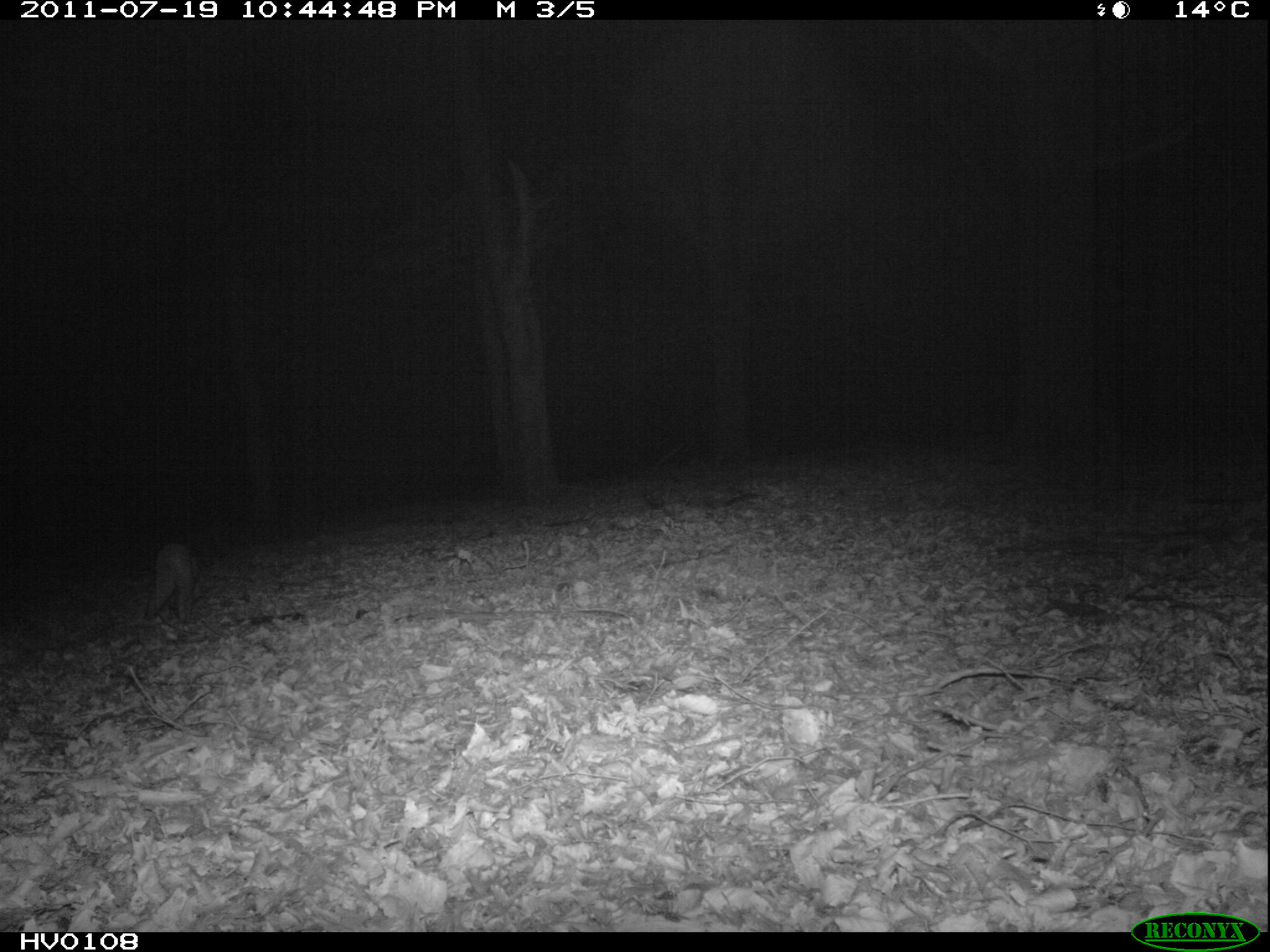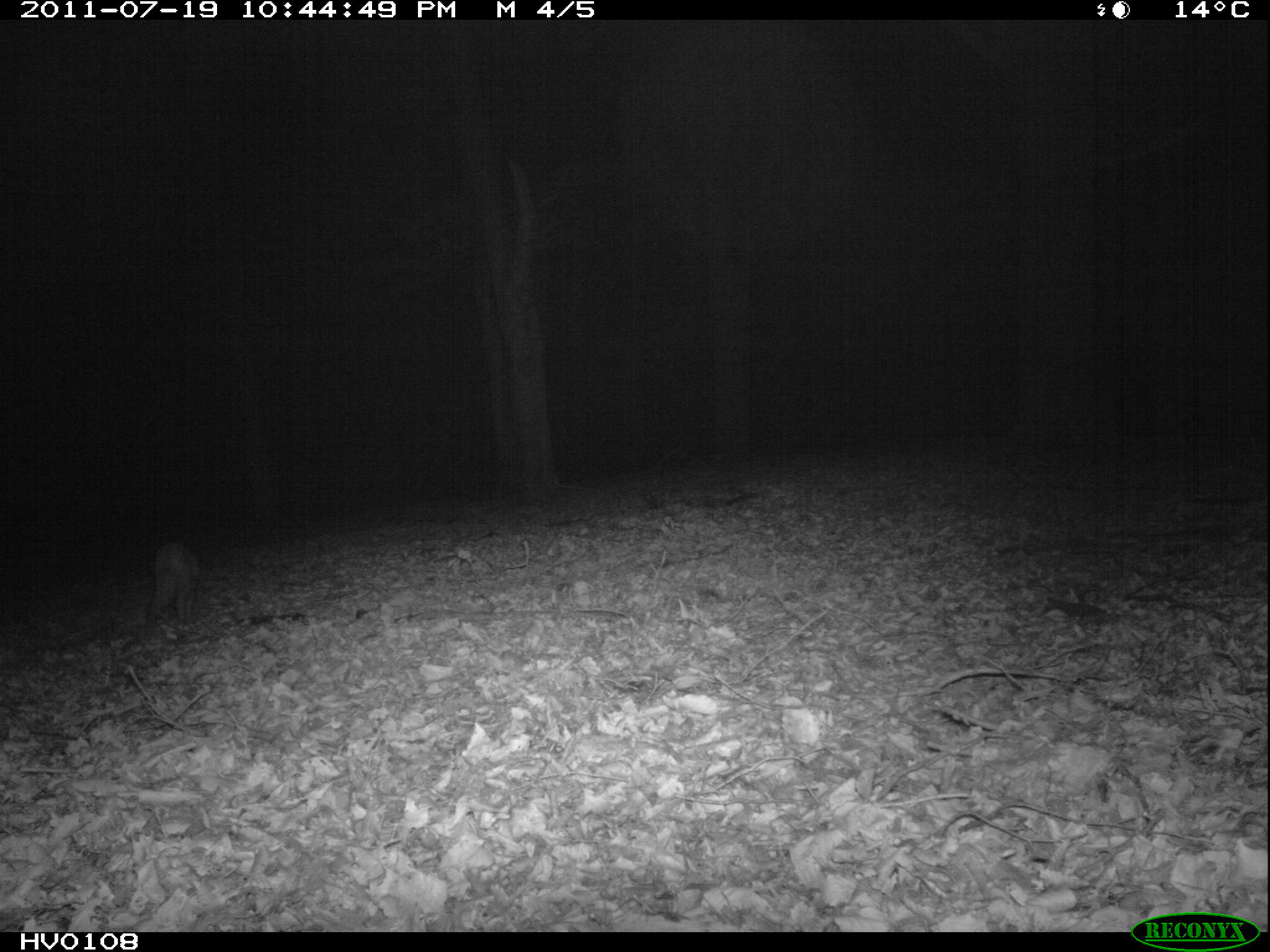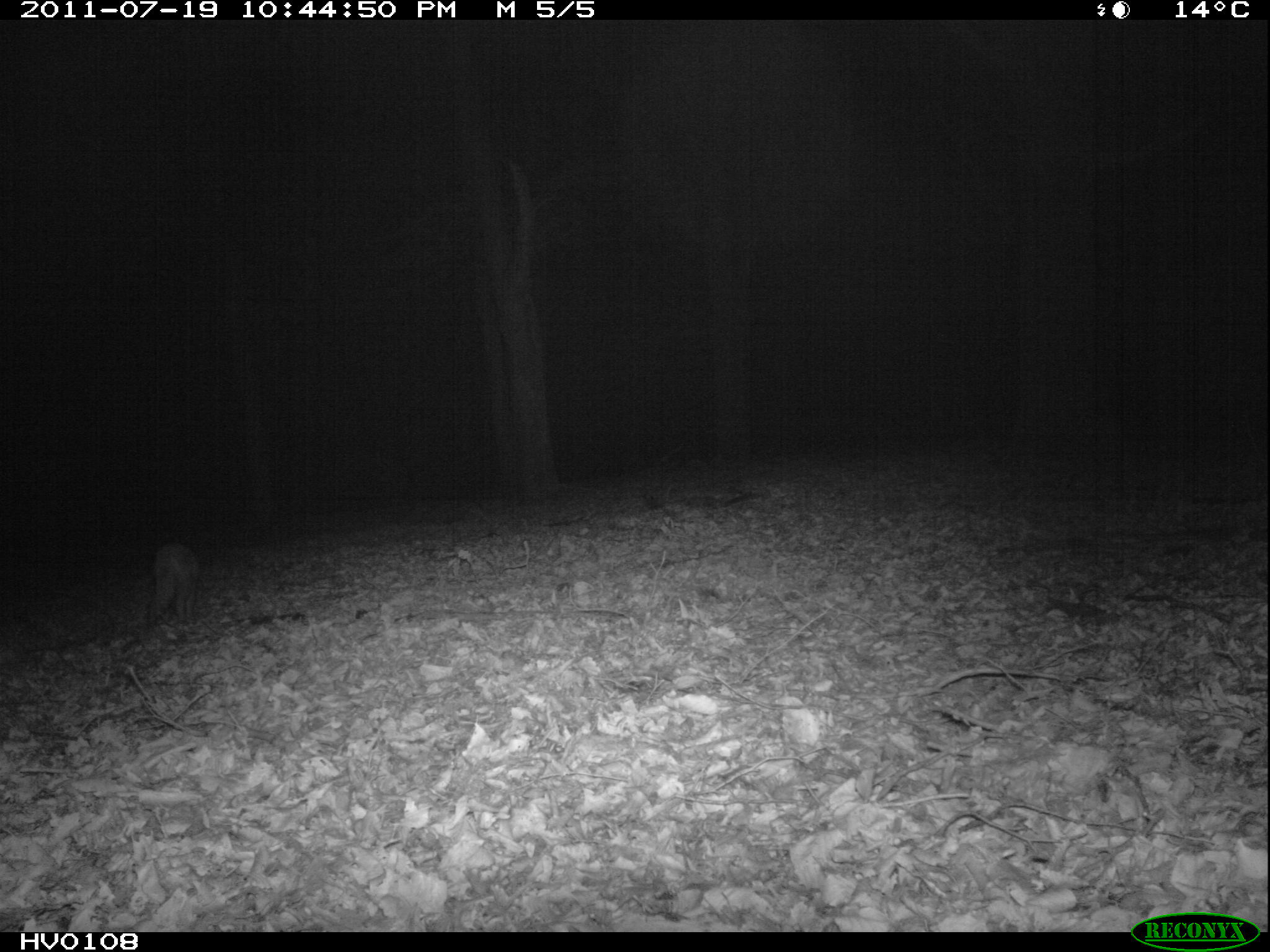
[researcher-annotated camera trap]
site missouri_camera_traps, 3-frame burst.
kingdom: Animalia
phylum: Chordata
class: Mammalia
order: Carnivora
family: Canidae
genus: Vulpes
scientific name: Vulpes vulpes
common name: red fox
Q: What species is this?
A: Red fox (Vulpes vulpes).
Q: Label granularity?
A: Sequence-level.